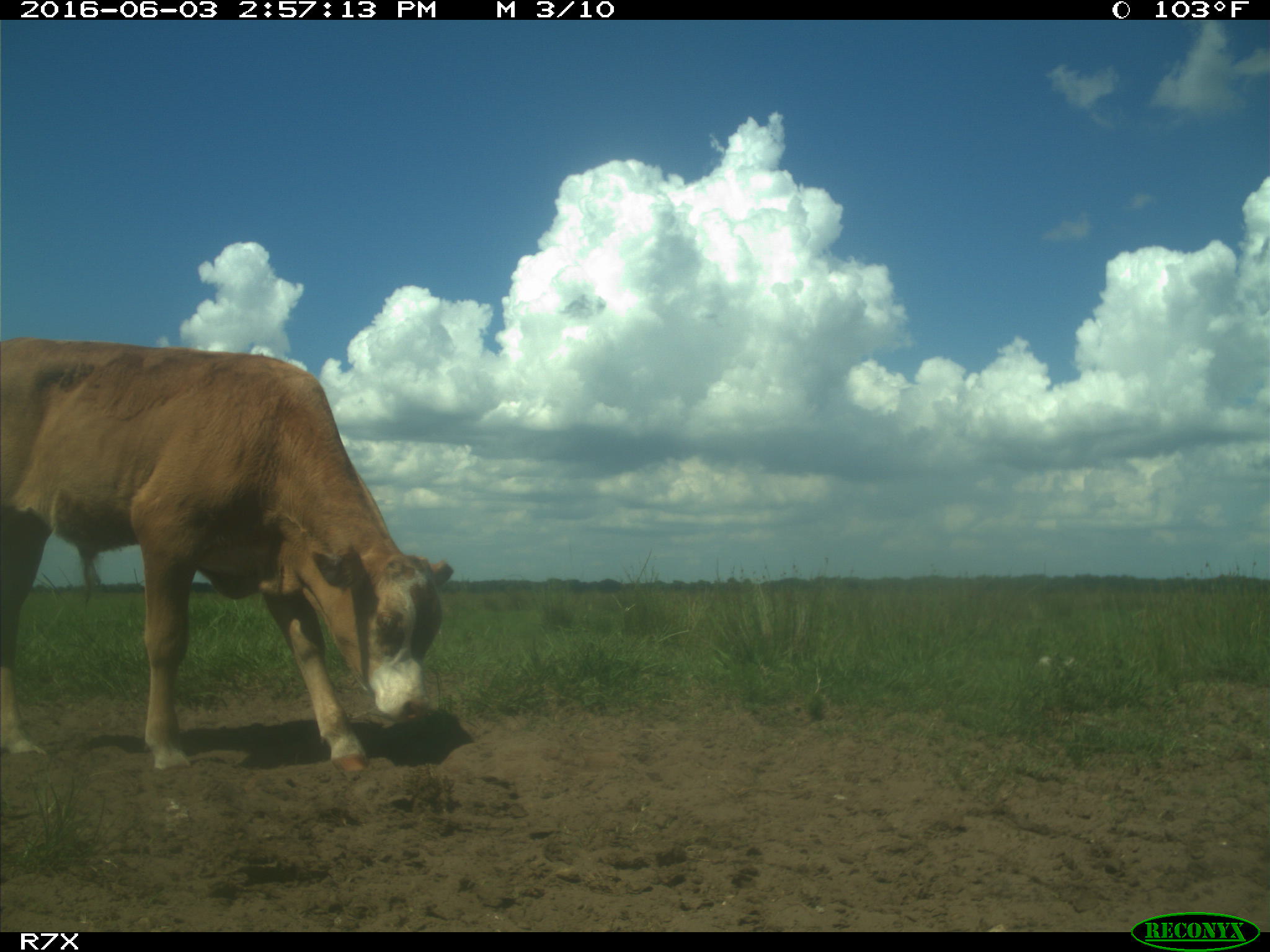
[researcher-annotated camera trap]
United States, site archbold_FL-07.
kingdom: Animalia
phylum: Chordata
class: Mammalia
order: Artiodactyla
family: Bovidae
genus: Bos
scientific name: Bos taurus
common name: domestic cow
Bos taurus (domestic cow).